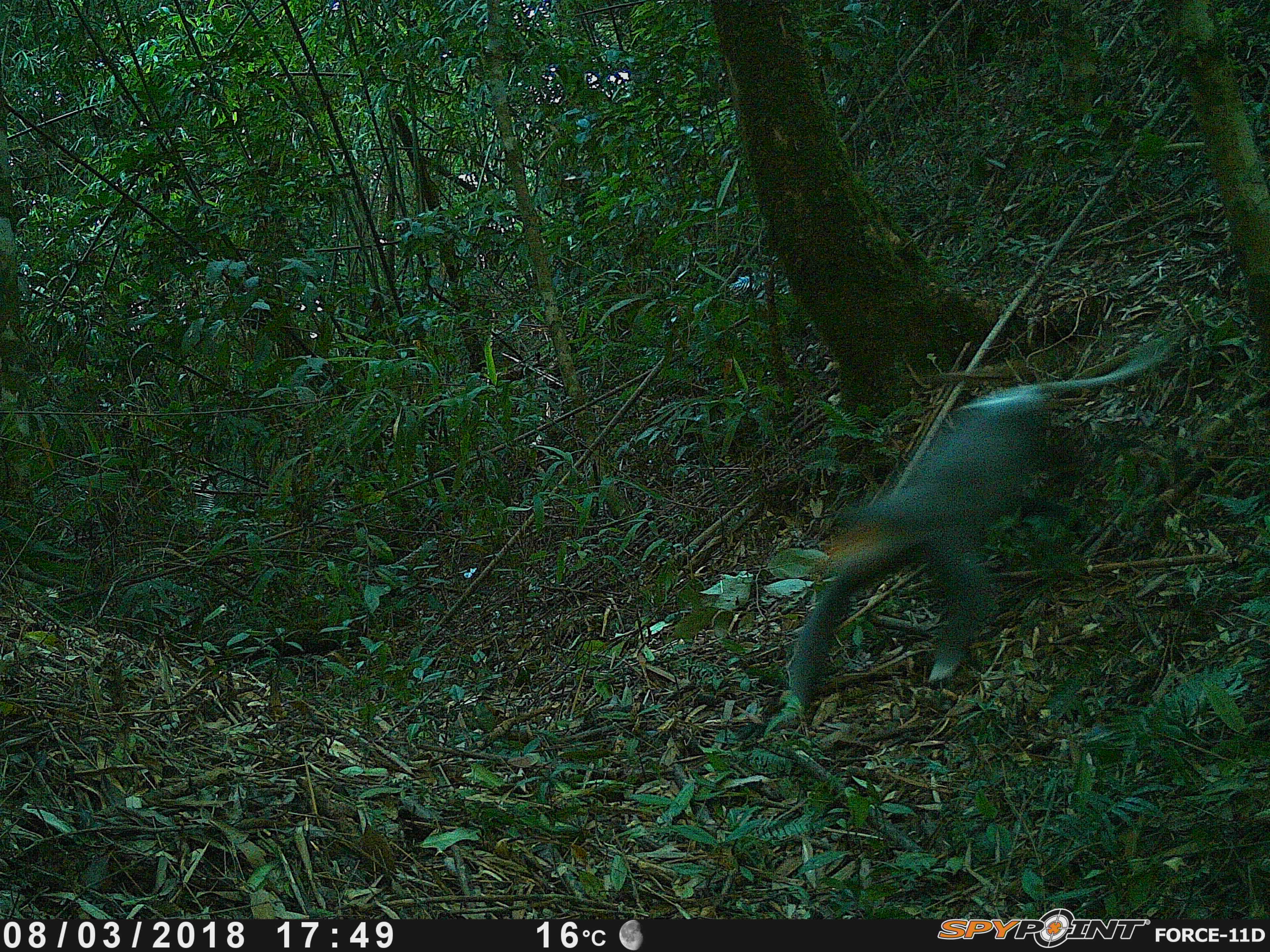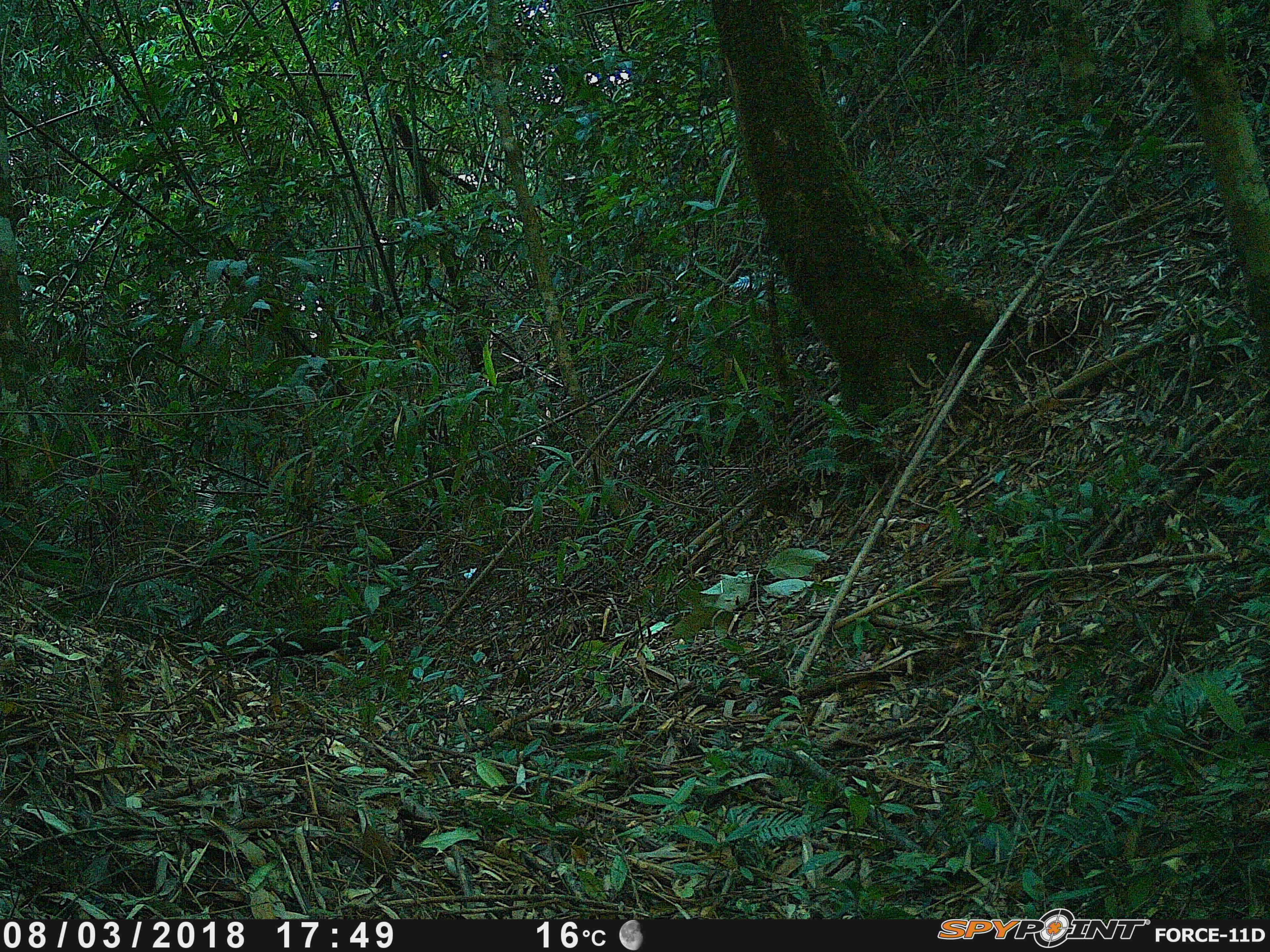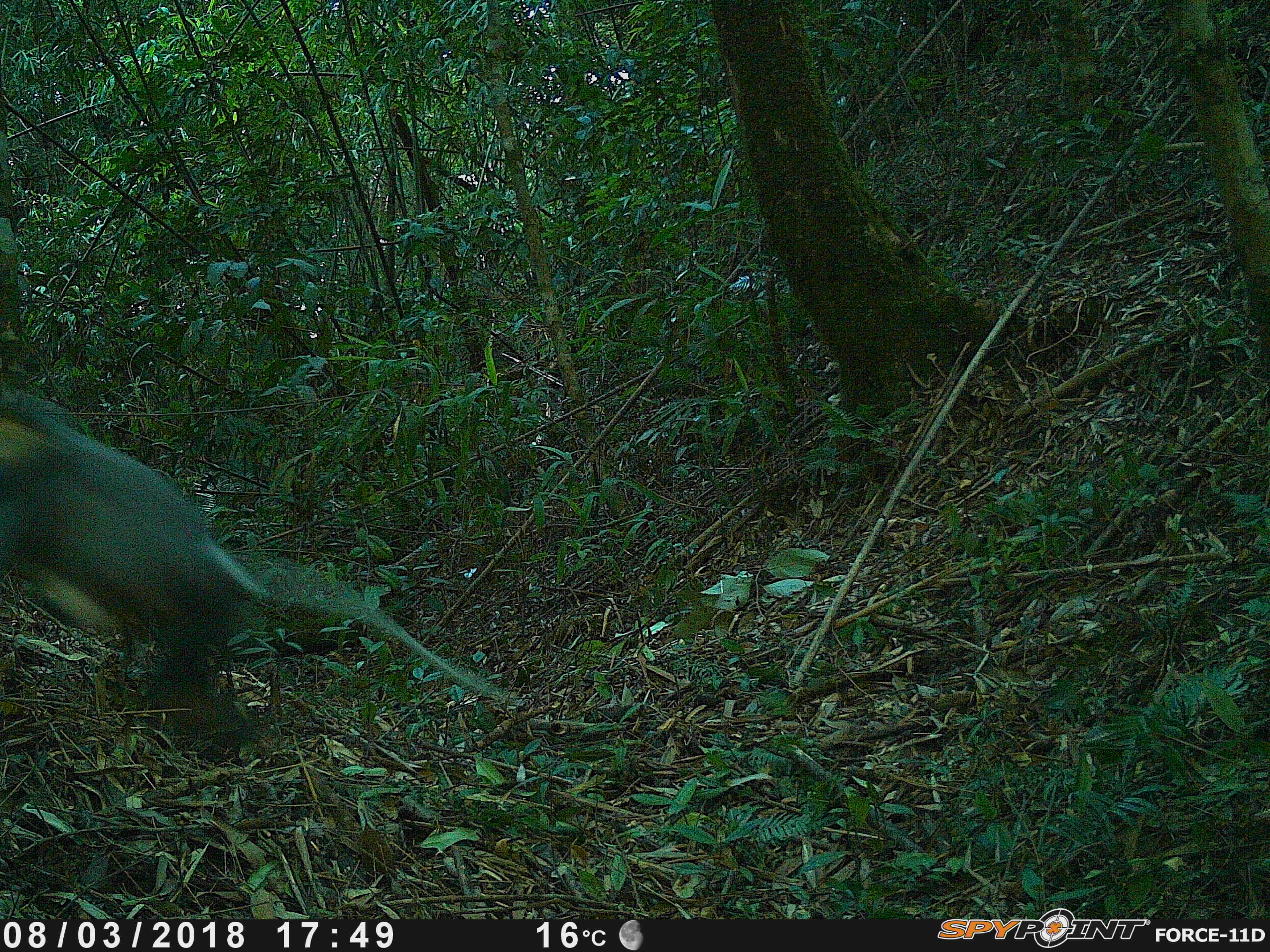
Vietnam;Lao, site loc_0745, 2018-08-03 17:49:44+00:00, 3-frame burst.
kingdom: Animalia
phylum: Chordata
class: Mammalia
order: Primates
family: Cercopithecidae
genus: Pygathrix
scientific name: Pygathrix nemaeus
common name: red-shanked douc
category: red shanked douc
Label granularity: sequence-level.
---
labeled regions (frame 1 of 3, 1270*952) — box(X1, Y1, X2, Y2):
red shanked douc: box(786, 338, 1167, 712)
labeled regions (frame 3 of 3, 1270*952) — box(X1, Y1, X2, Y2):
red shanked douc: box(0, 396, 507, 747)